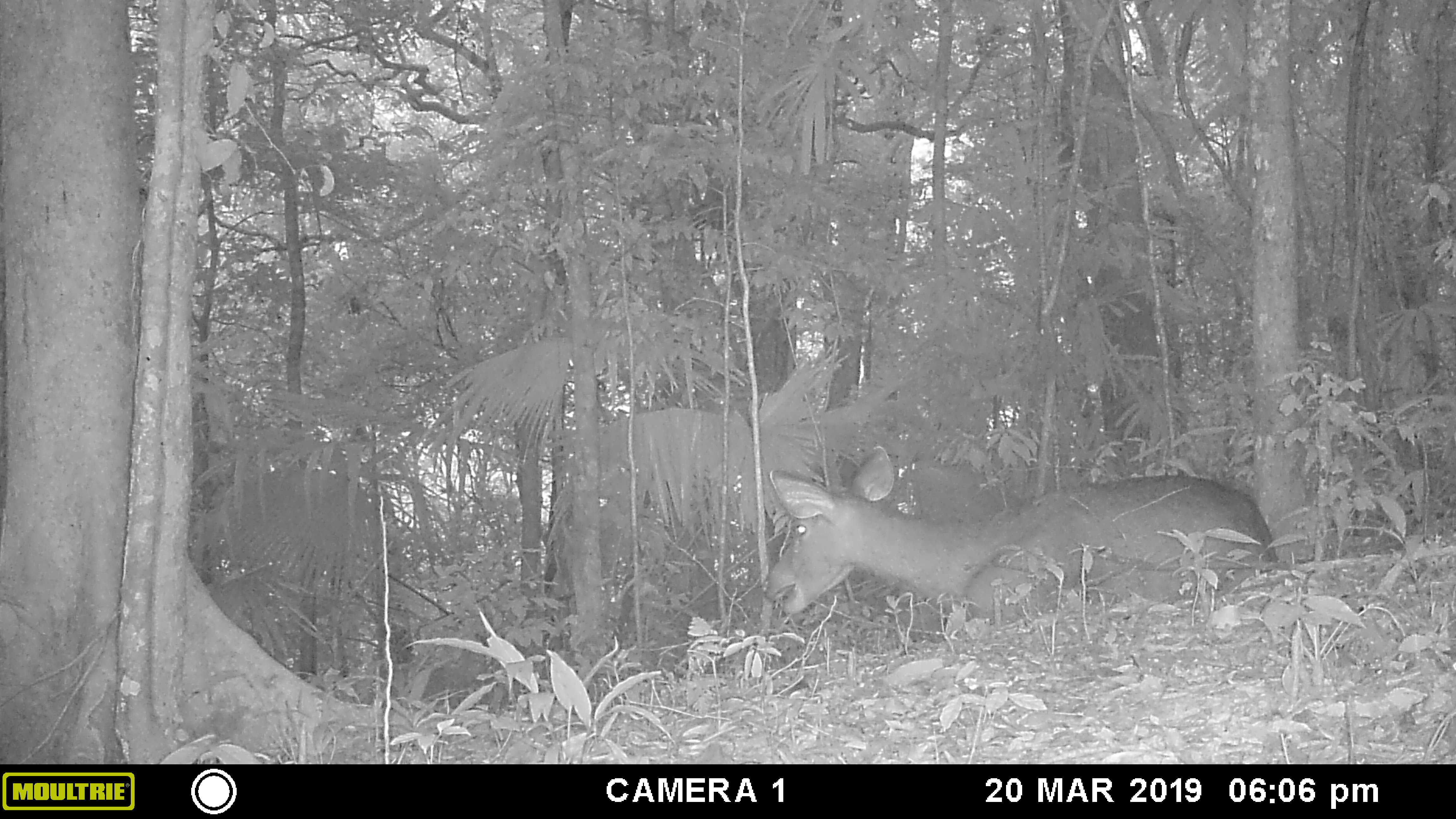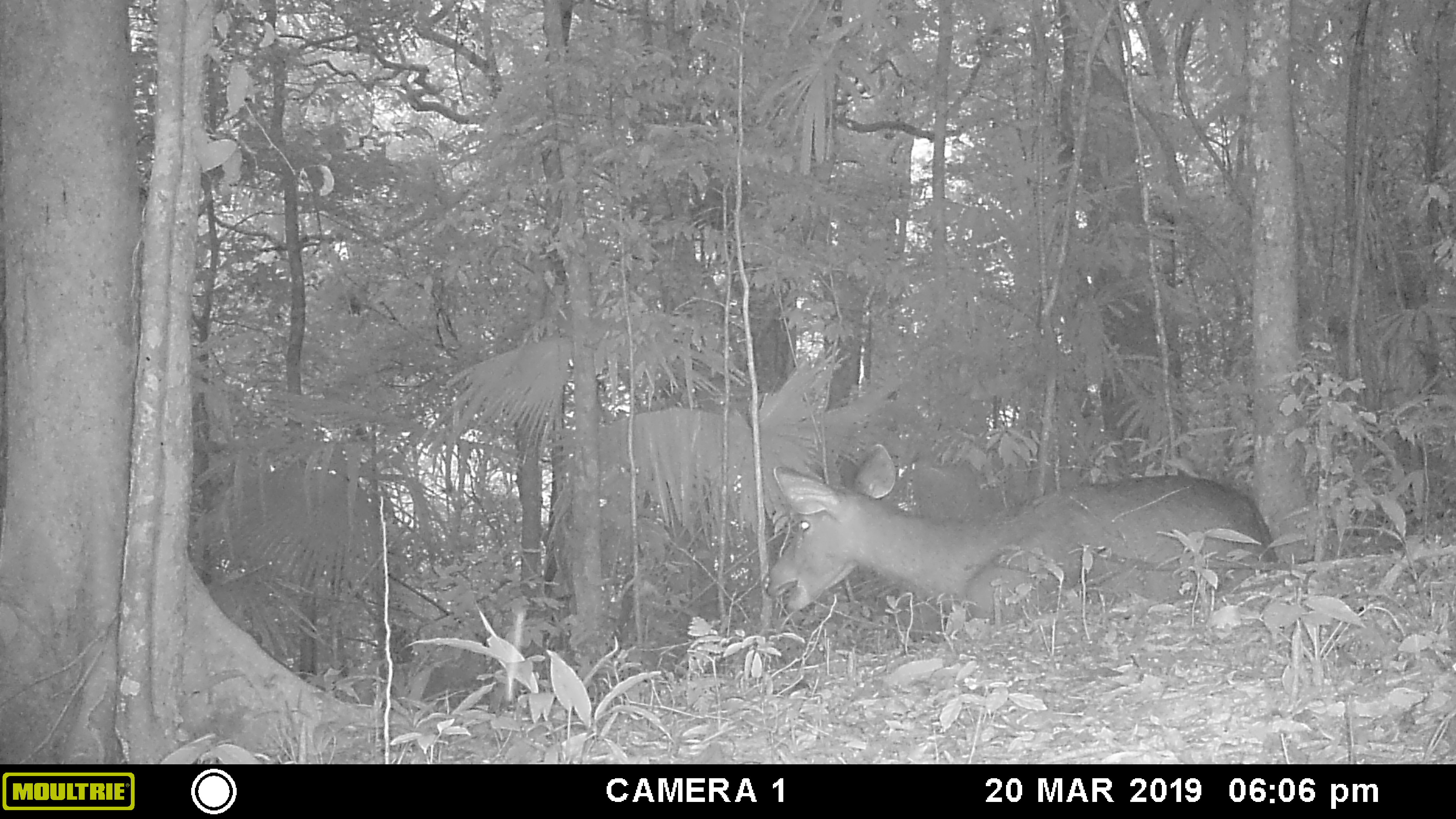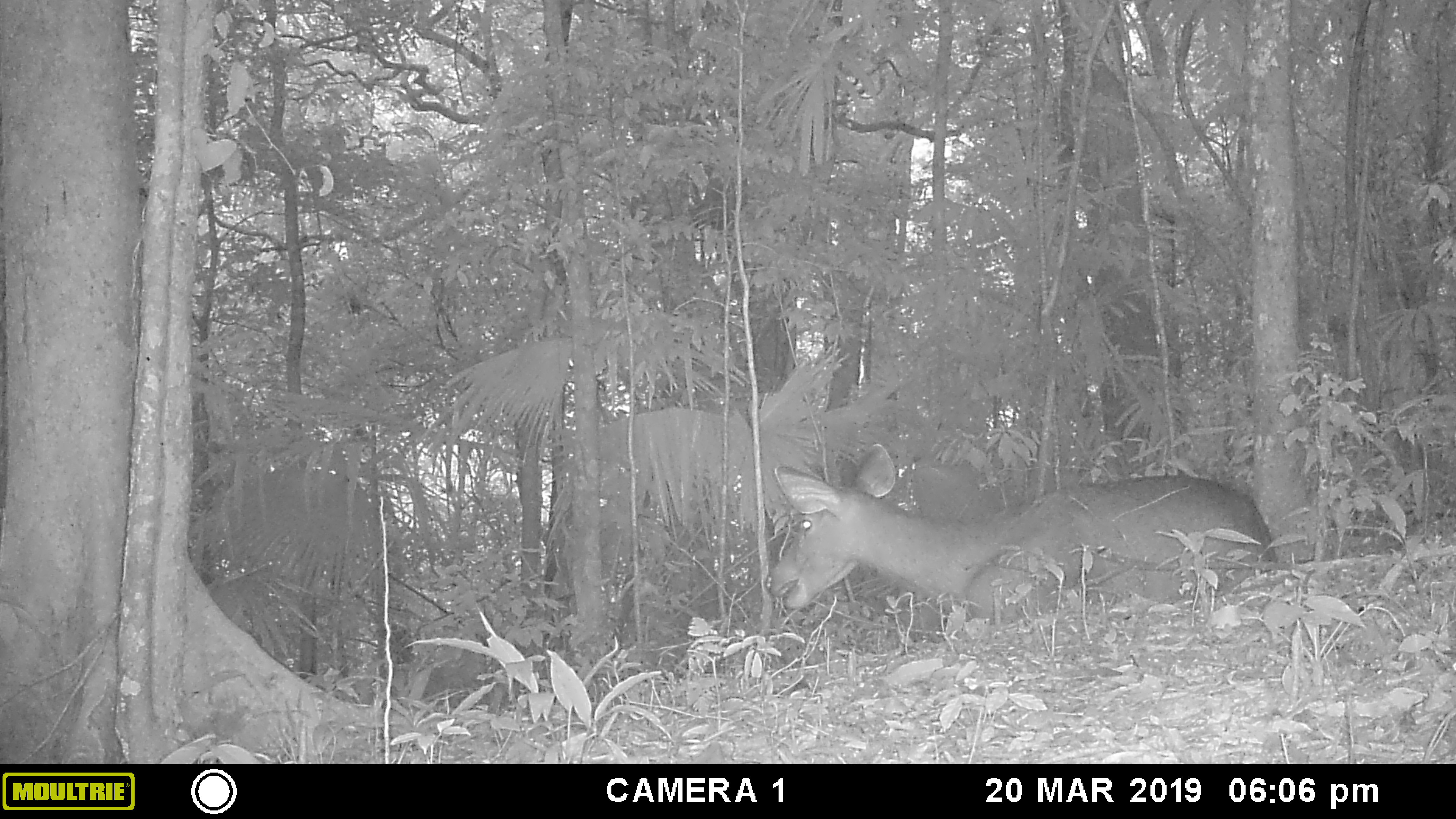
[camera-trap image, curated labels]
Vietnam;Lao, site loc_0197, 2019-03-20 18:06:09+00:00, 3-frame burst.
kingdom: Animalia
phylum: Chordata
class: Mammalia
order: Artiodactyla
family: Cervidae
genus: Rusa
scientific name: Rusa unicolor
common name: sambar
Sambar (Rusa unicolor). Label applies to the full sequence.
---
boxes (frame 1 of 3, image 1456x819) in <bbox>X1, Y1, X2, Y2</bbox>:
sambar: <bbox>763, 445, 1278, 627</bbox>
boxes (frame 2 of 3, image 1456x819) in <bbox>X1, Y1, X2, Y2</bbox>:
sambar: <bbox>763, 442, 1275, 625</bbox>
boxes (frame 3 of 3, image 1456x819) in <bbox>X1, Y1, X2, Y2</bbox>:
sambar: <bbox>765, 441, 1277, 626</bbox>